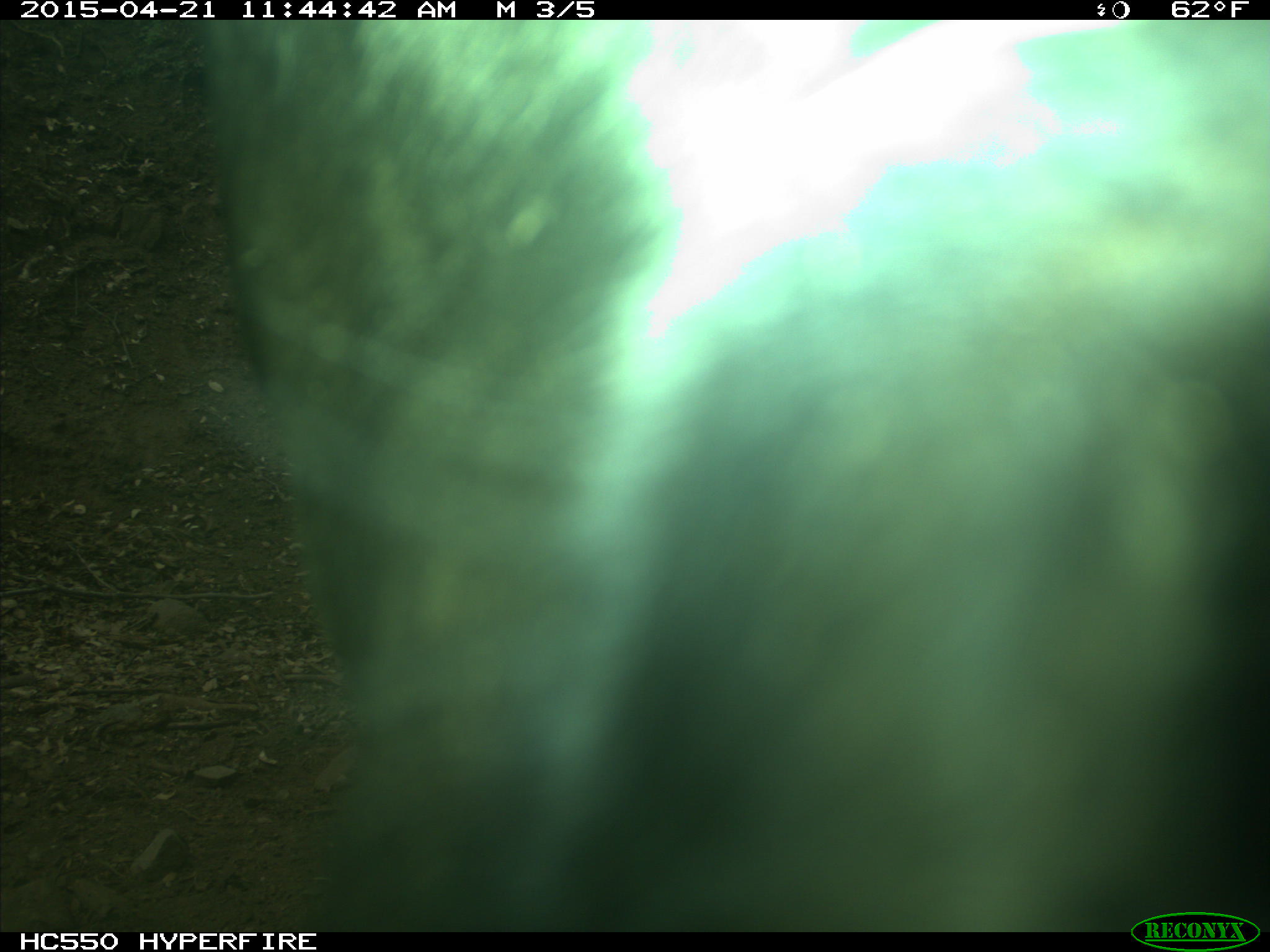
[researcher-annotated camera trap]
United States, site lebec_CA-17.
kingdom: Animalia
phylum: Chordata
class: Mammalia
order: Artiodactyla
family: Bovidae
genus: Bos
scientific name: Bos taurus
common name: domestic cow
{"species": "Bos taurus (domestic cow)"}